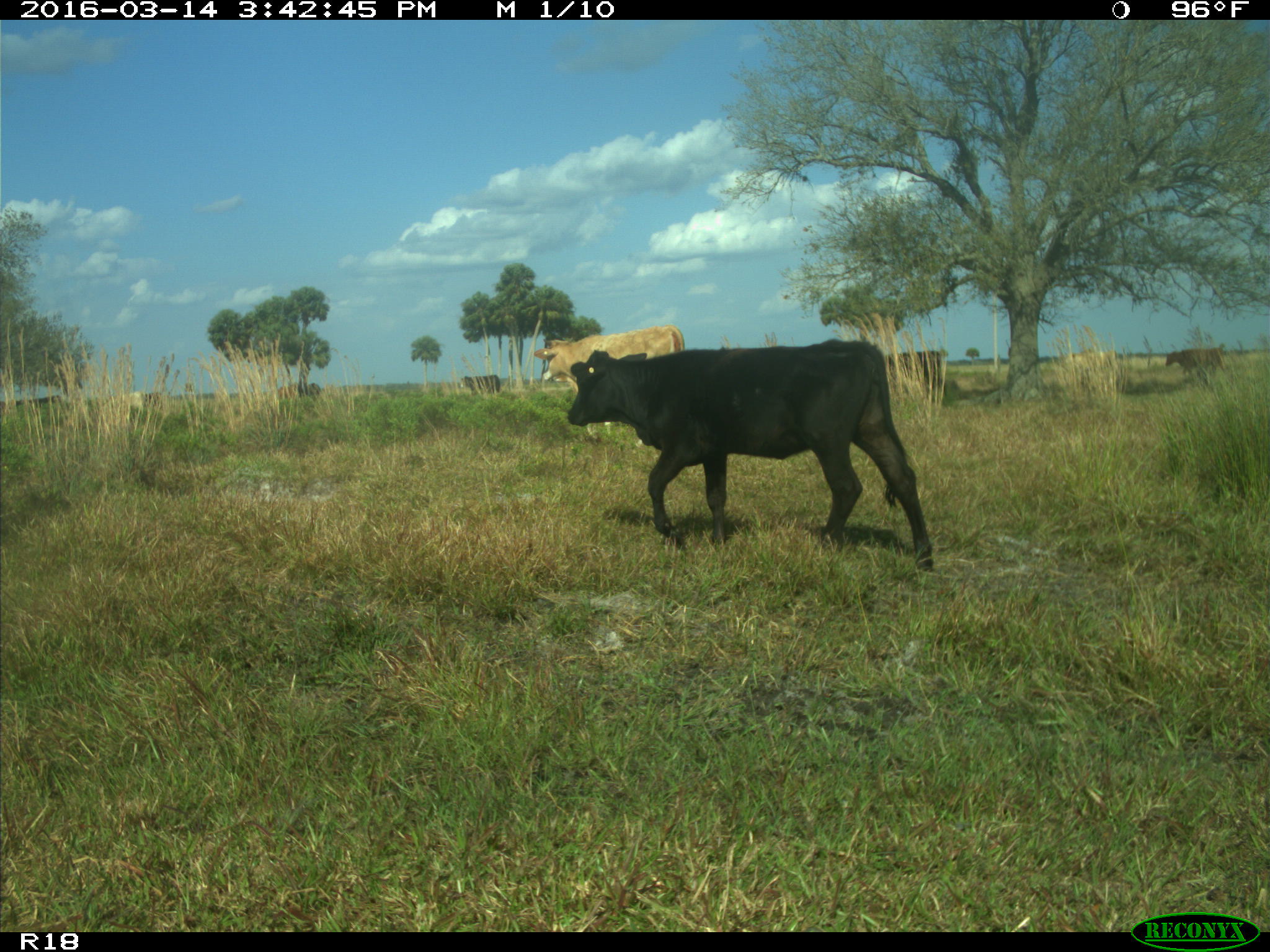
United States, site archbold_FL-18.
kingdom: Animalia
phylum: Chordata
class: Mammalia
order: Artiodactyla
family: Bovidae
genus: Bos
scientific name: Bos taurus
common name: domestic cow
Bos taurus (domestic cow).